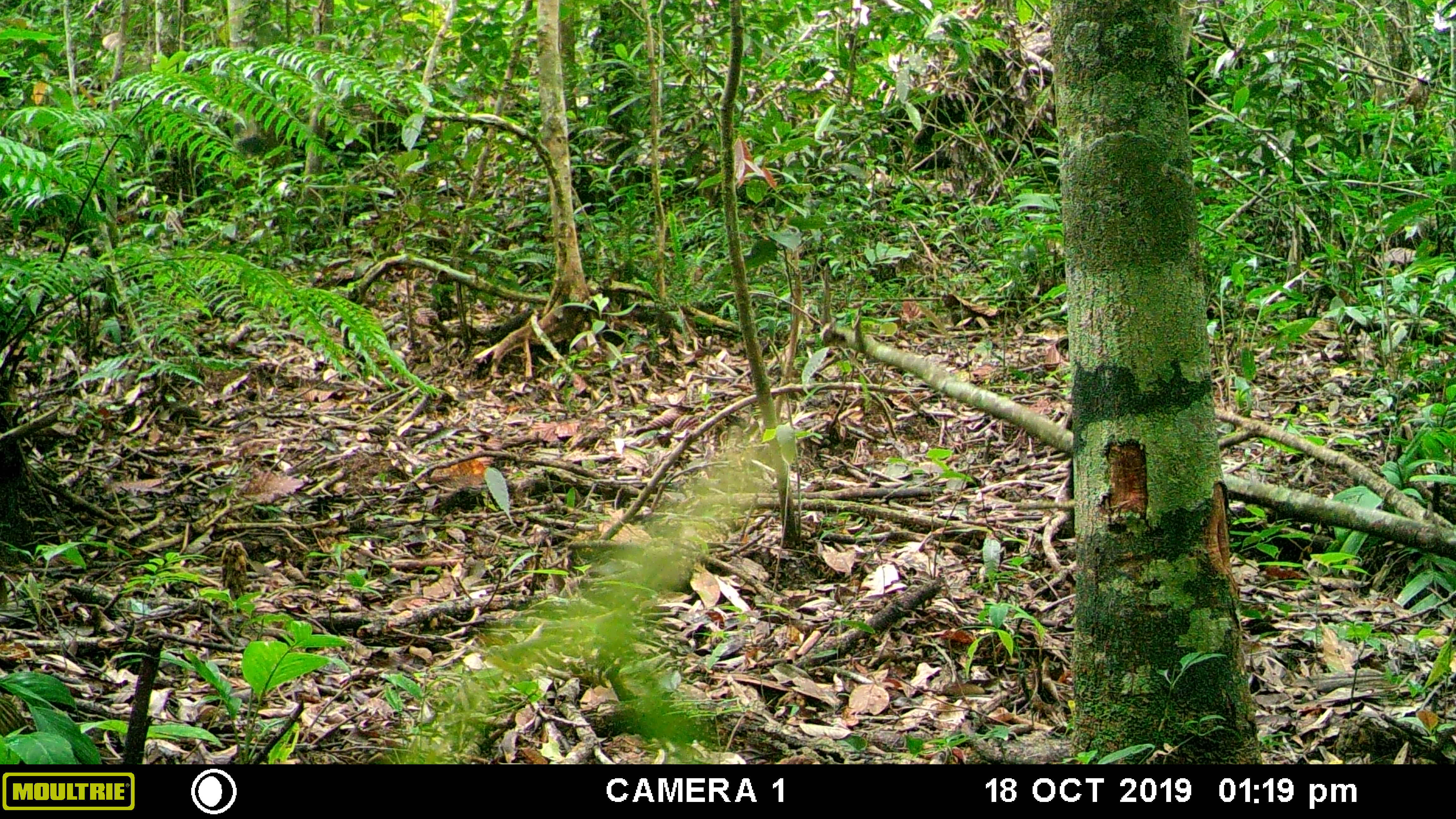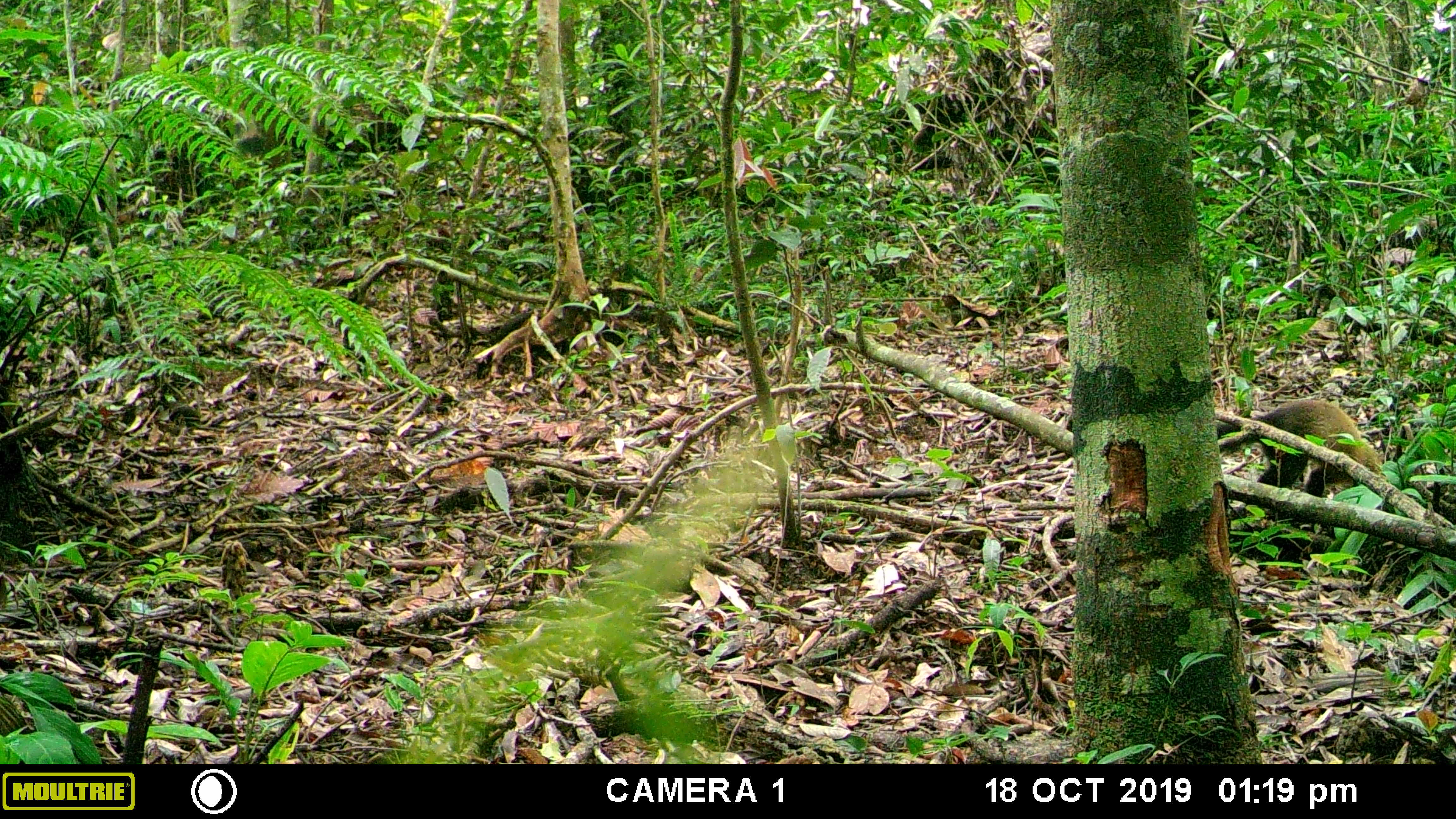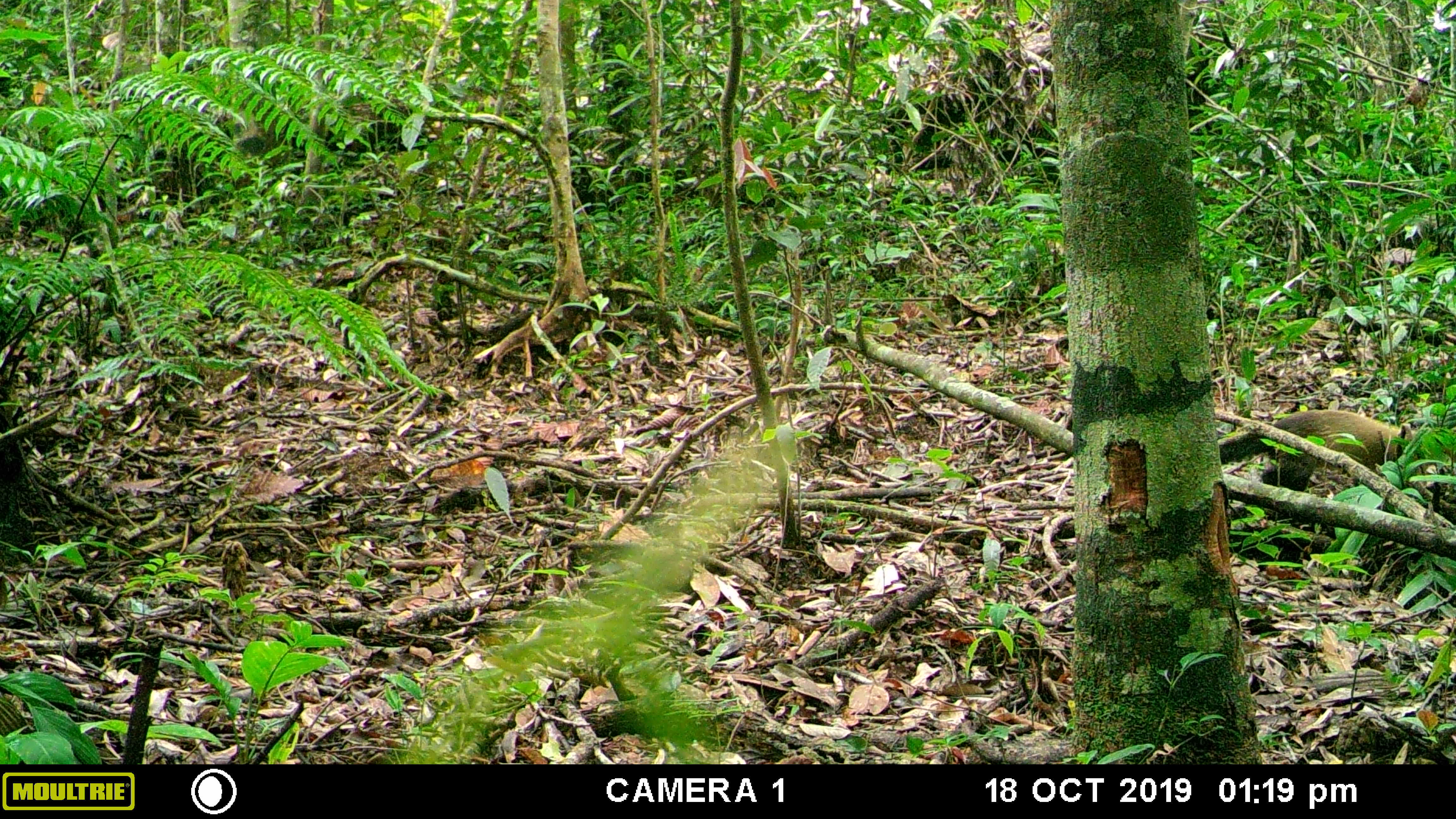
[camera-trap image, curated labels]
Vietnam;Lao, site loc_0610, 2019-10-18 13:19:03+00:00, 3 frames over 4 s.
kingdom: Animalia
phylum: Chordata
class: Mammalia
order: Carnivora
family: Mustelidae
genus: Martes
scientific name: Martes flavigula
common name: yellow-throated marten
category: yellow throated marten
Yellow throated marten (yellow-throated marten) (Martes flavigula). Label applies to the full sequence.